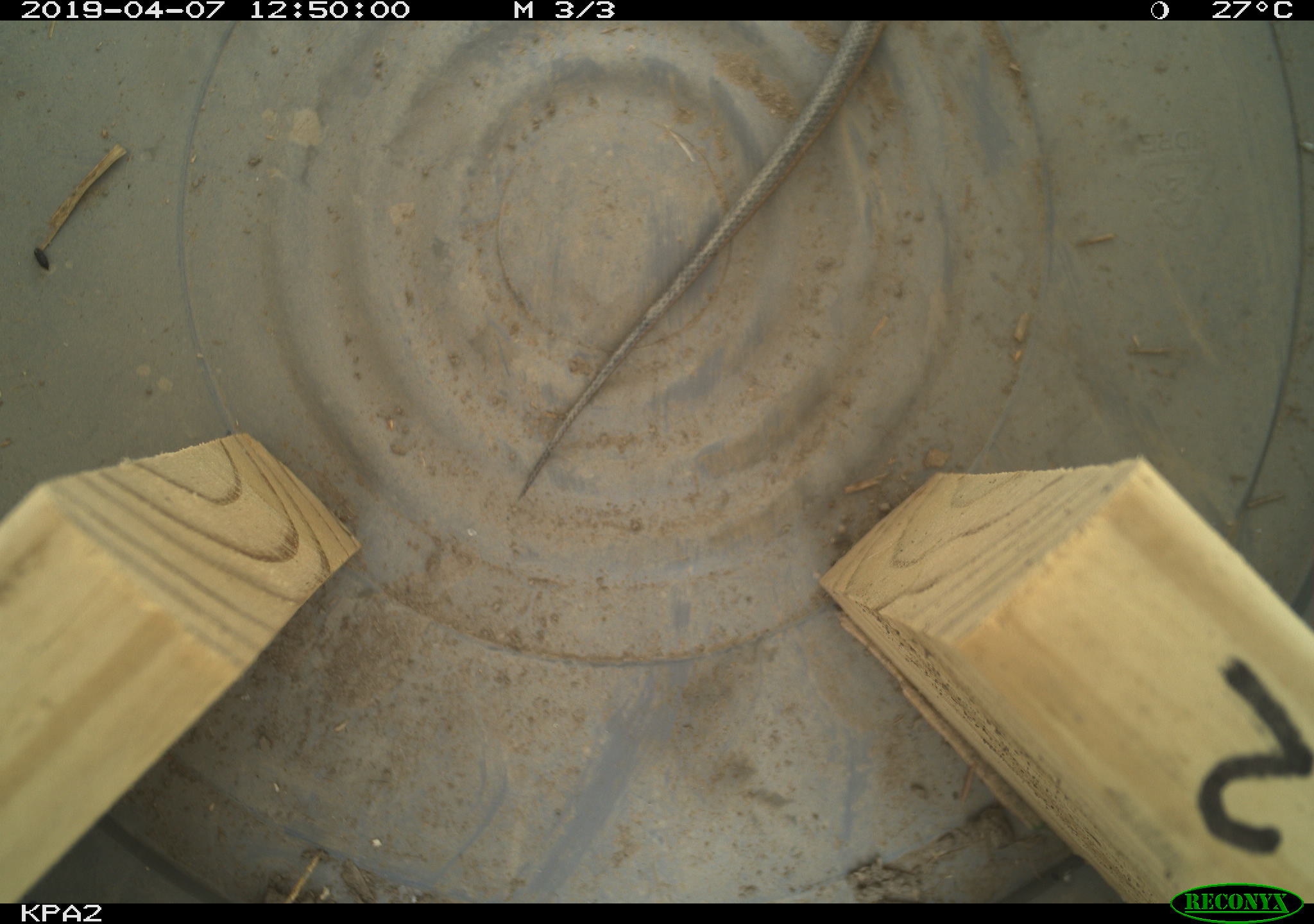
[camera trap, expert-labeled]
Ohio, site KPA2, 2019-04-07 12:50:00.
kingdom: Animalia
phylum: Chordata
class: Reptilia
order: Squamata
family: Colubridae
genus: Thamnophis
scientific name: Thamnophis sirtalis sirtalis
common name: eastern gartersnake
Eastern gartersnake (Thamnophis sirtalis sirtalis).